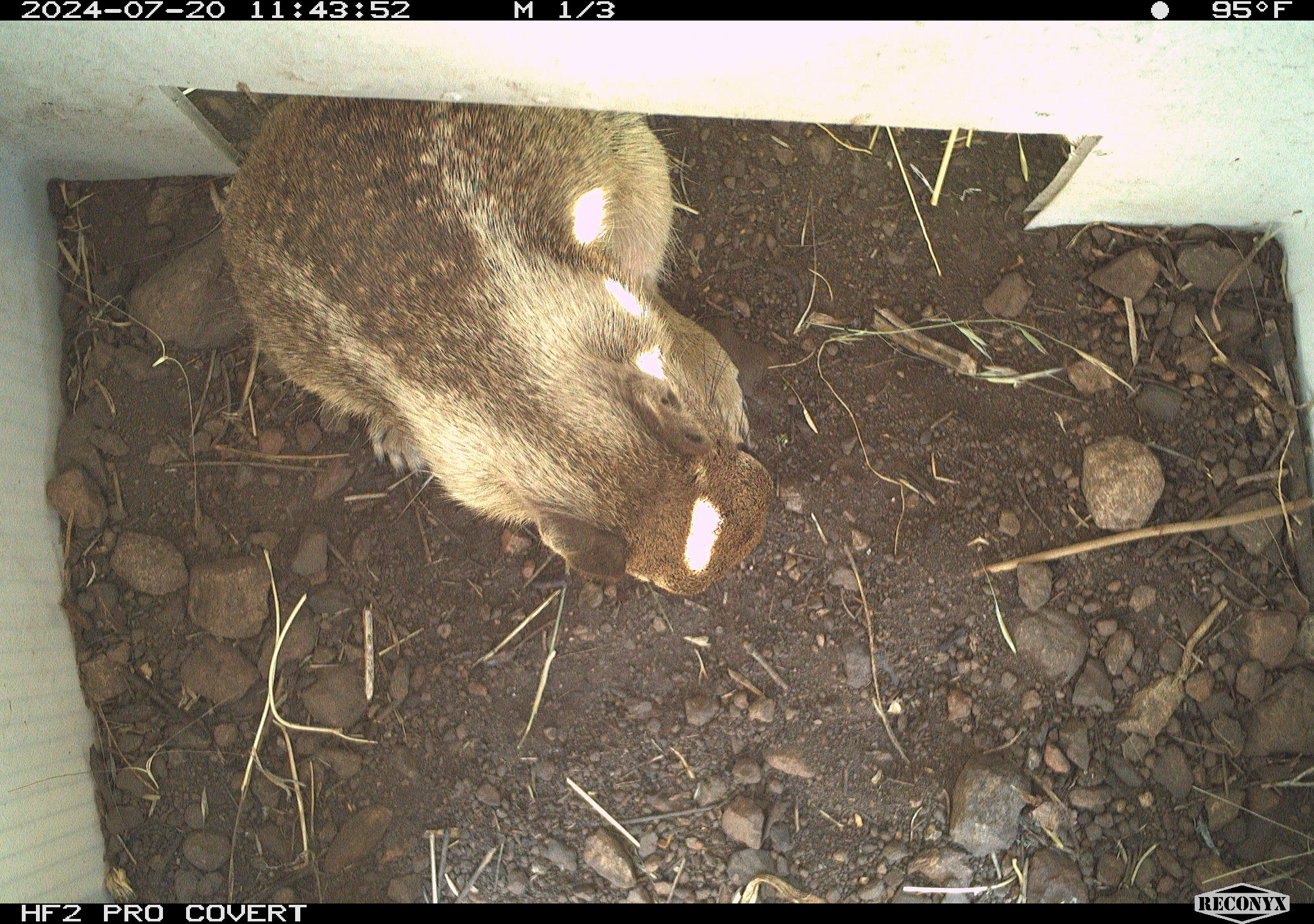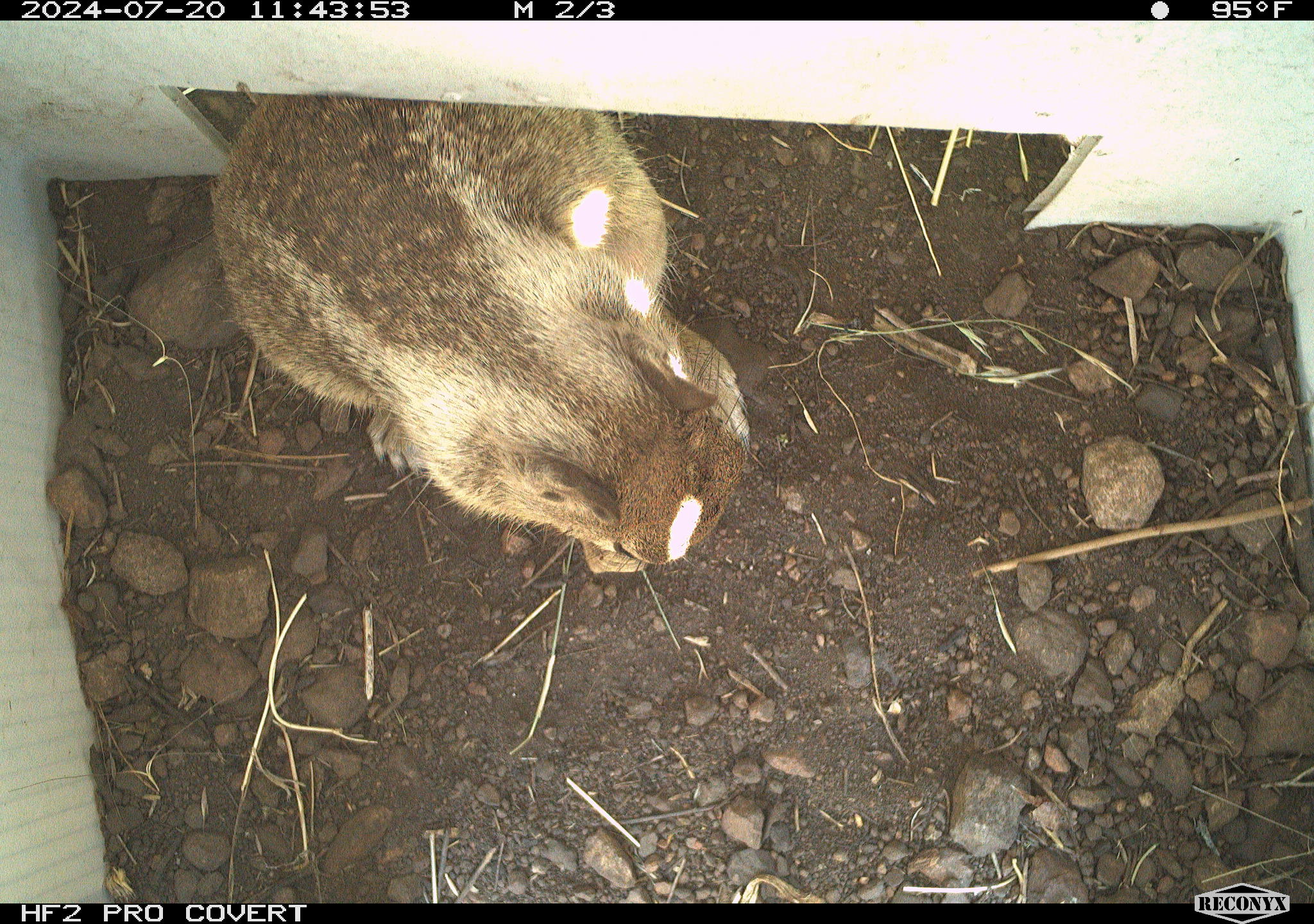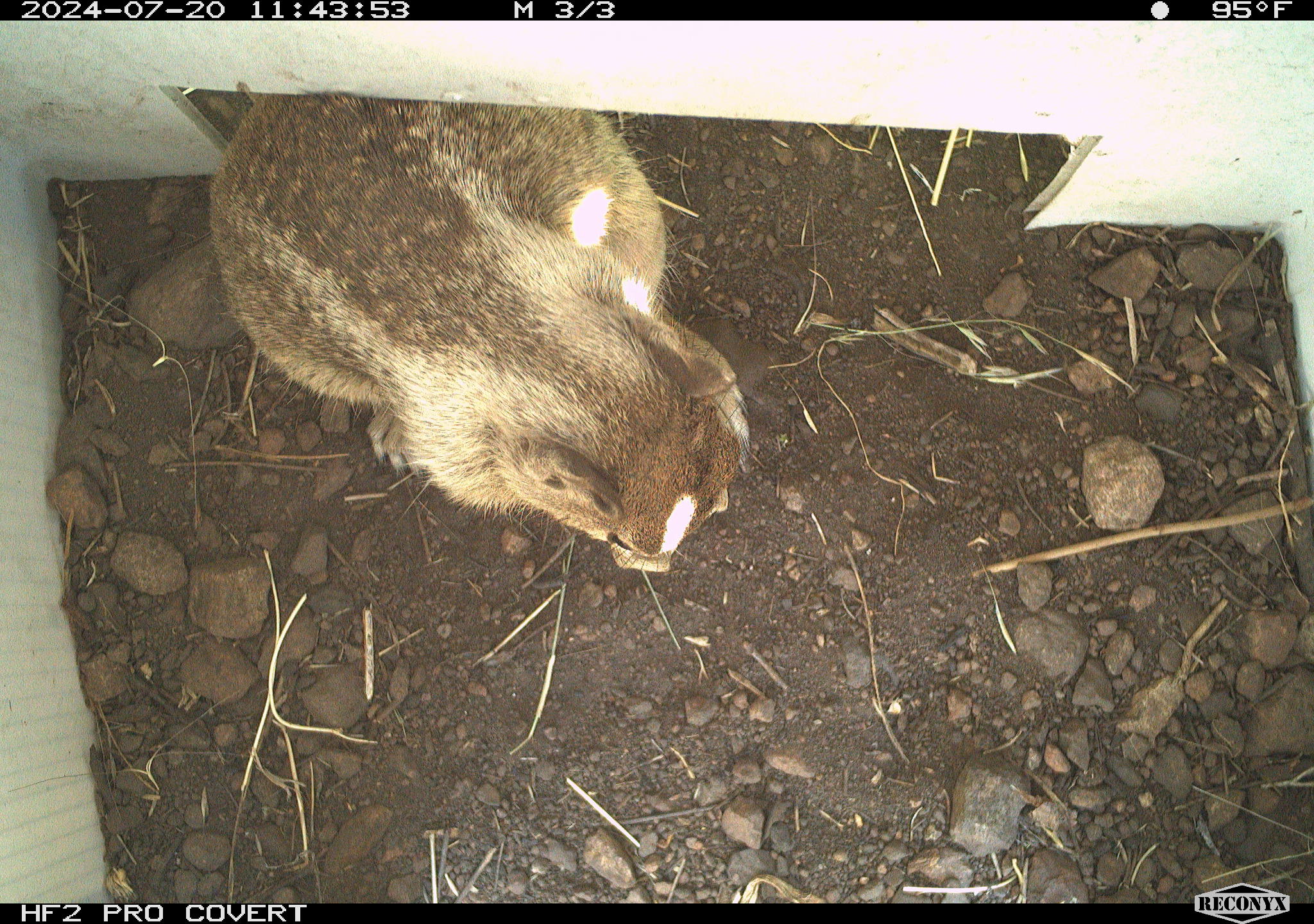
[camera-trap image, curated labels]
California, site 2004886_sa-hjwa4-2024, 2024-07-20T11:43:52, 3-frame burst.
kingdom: Animalia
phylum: Chordata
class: Mammalia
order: Rodentia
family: Sciuridae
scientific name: Sciuridae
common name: squirrels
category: sciuridae family